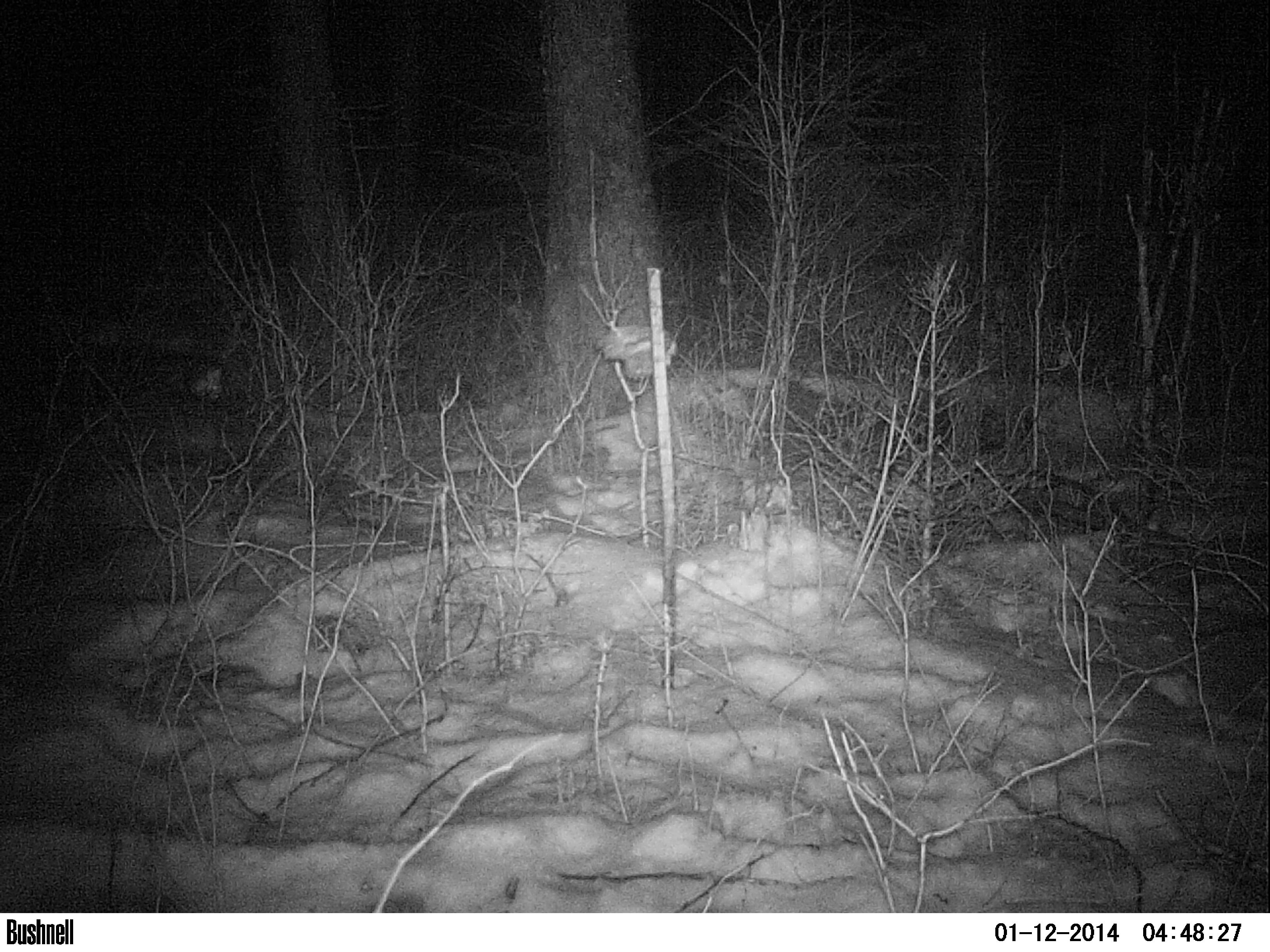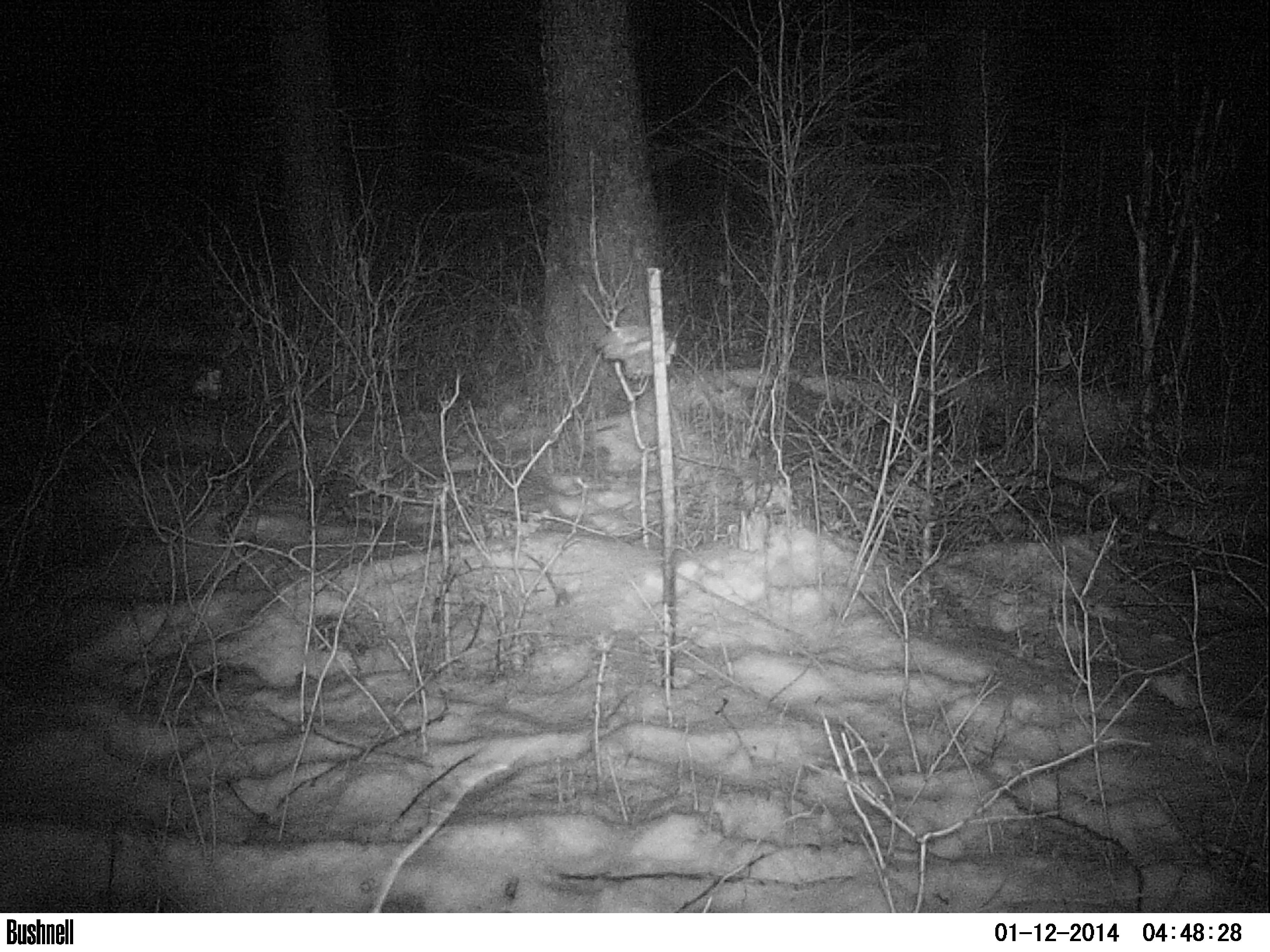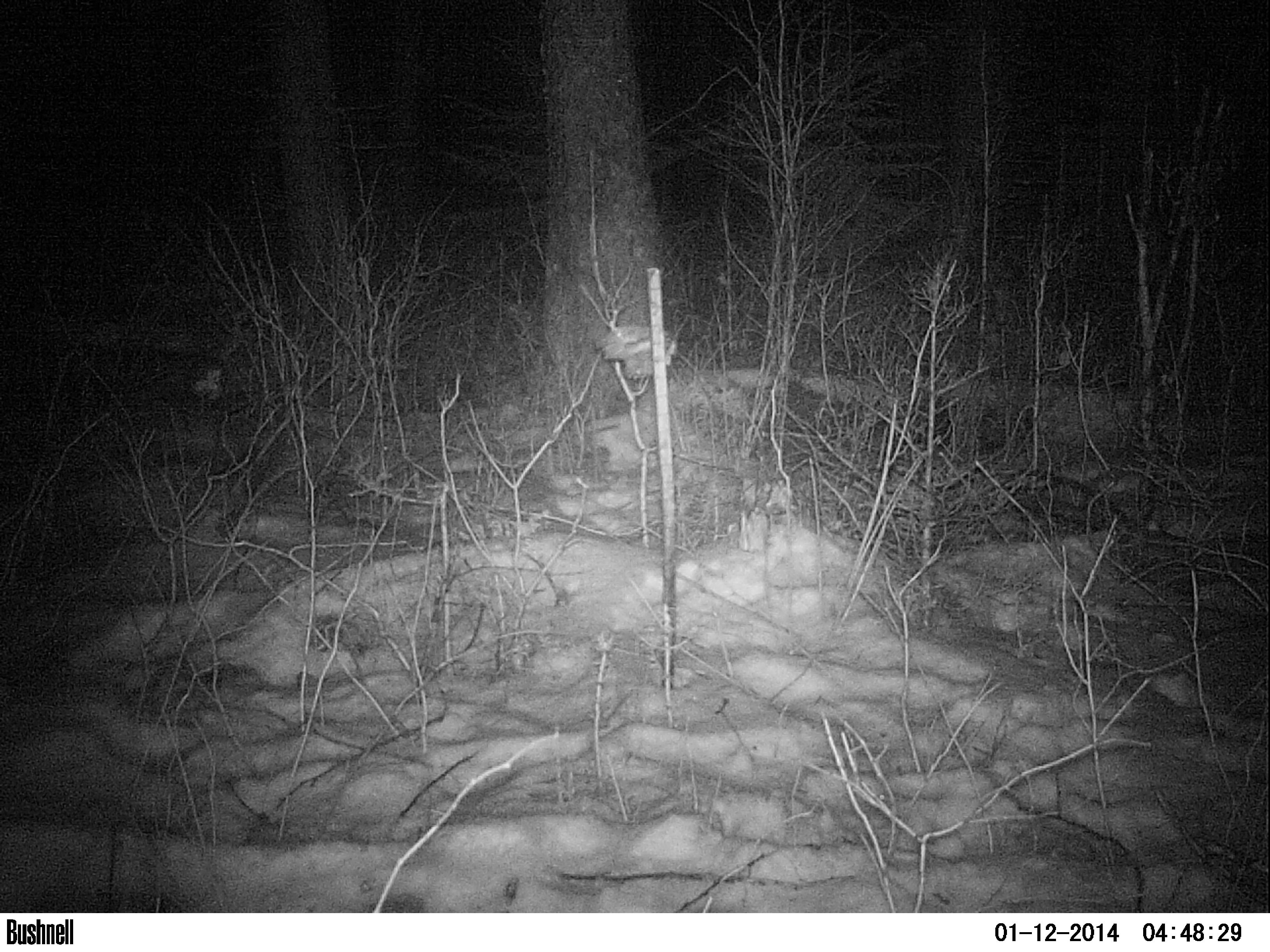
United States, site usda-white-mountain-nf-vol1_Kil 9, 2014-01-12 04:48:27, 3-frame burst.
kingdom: Animalia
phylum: Chordata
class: Mammalia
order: Artiodactyla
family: Cervidae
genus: Alces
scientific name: Alces alces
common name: moose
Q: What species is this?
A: Moose (Alces alces).